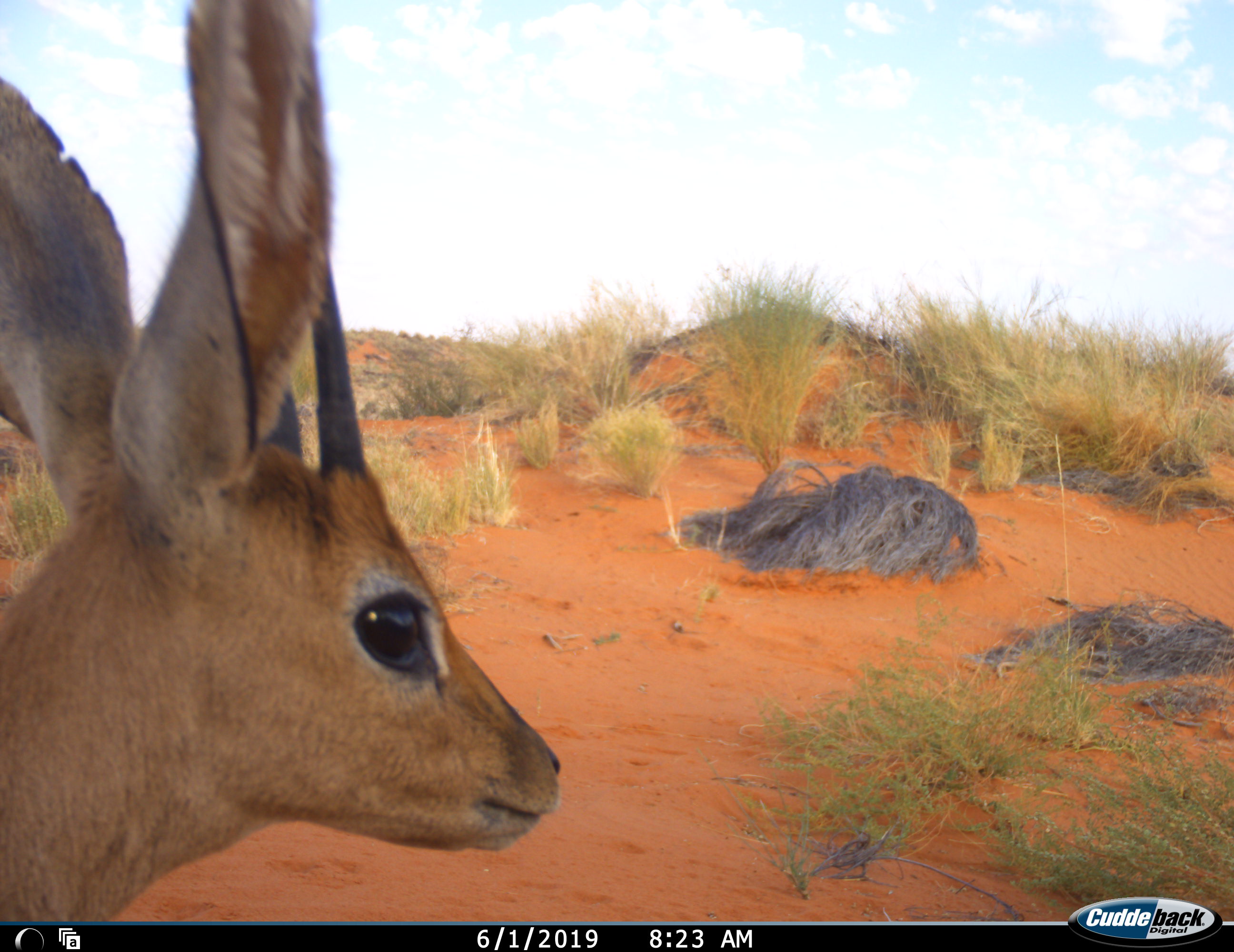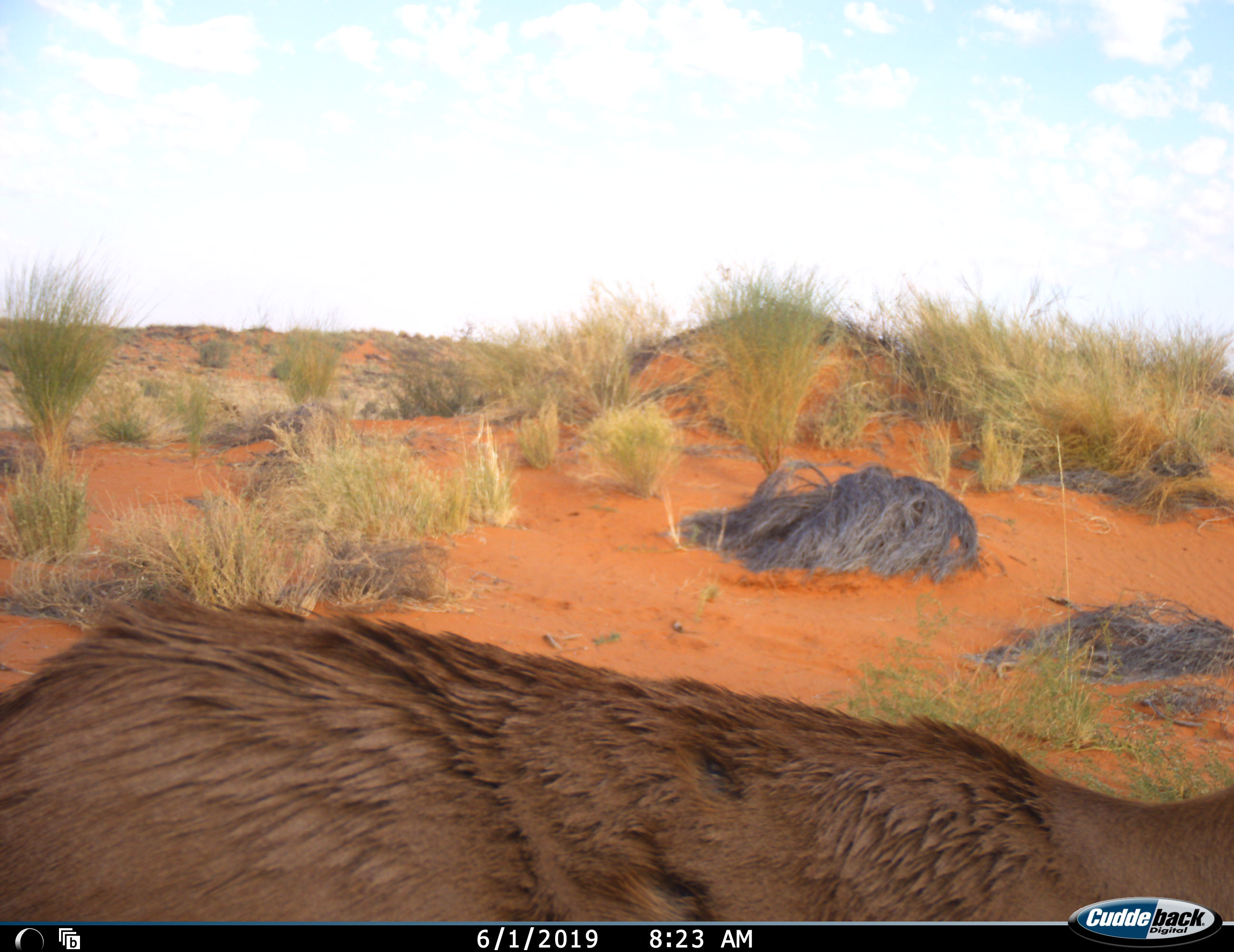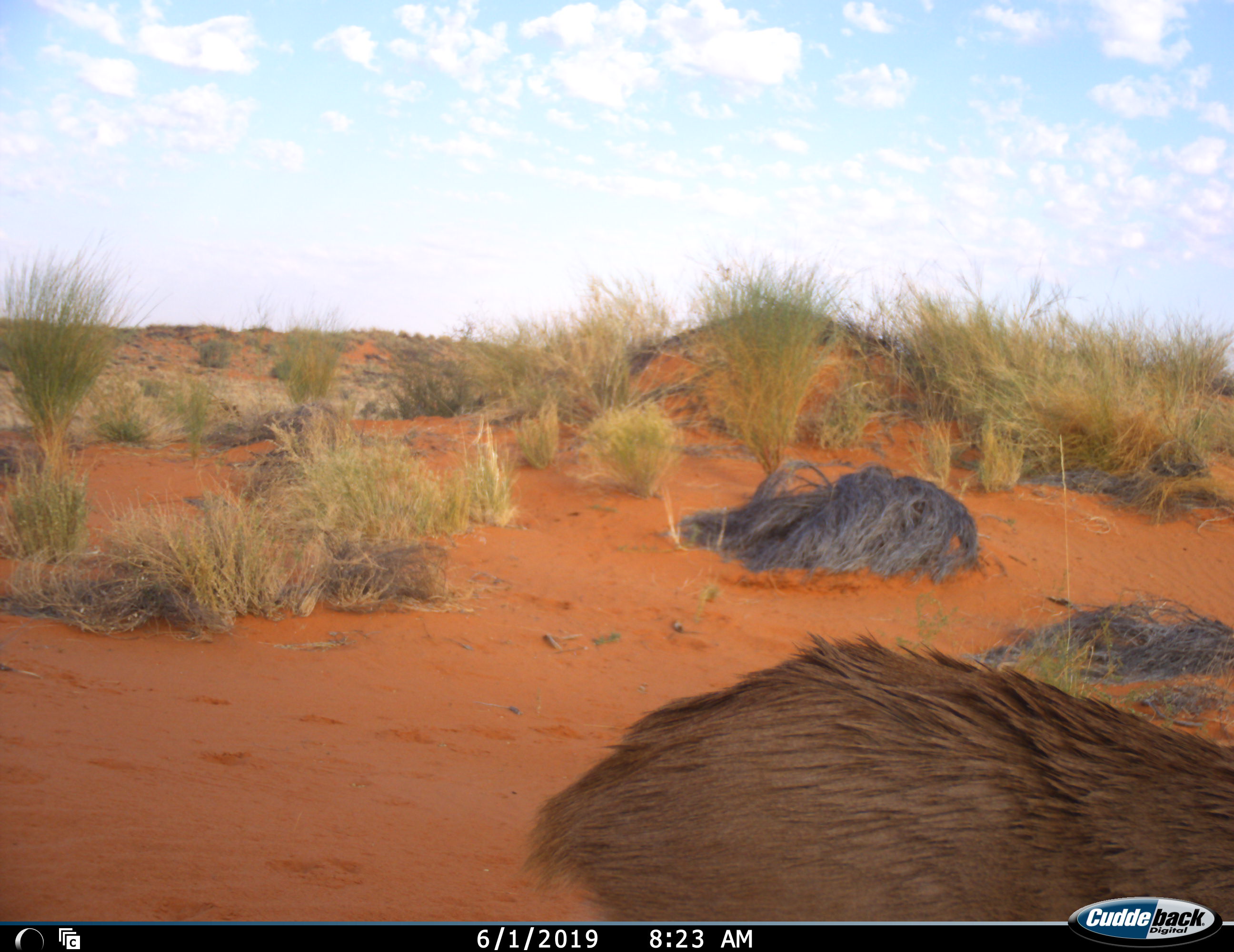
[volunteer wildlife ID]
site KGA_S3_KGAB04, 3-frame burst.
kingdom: Animalia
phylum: Chordata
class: Mammalia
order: Artiodactyla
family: Bovidae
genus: Raphicerus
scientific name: Raphicerus campestris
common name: steenbok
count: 1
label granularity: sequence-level